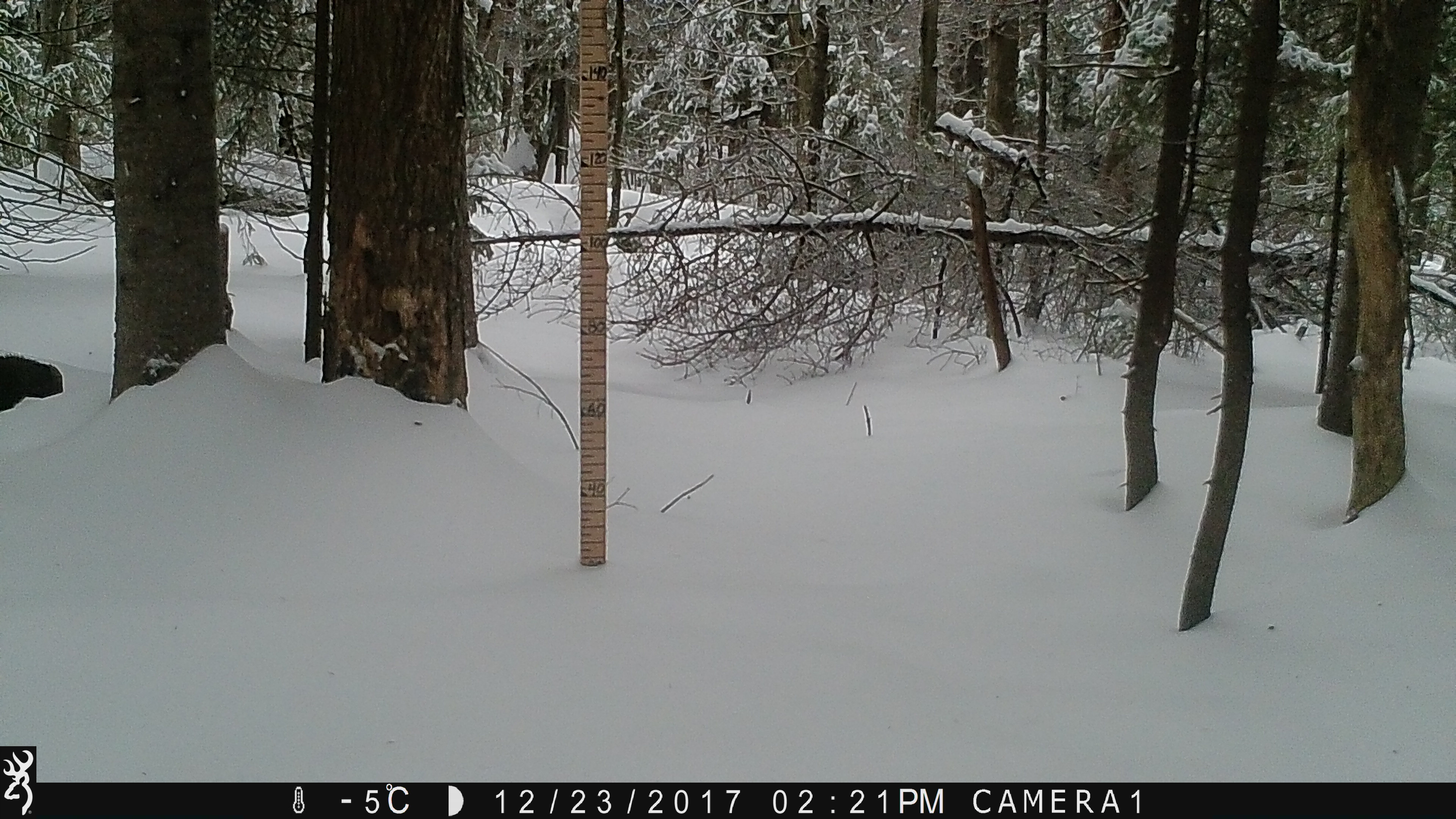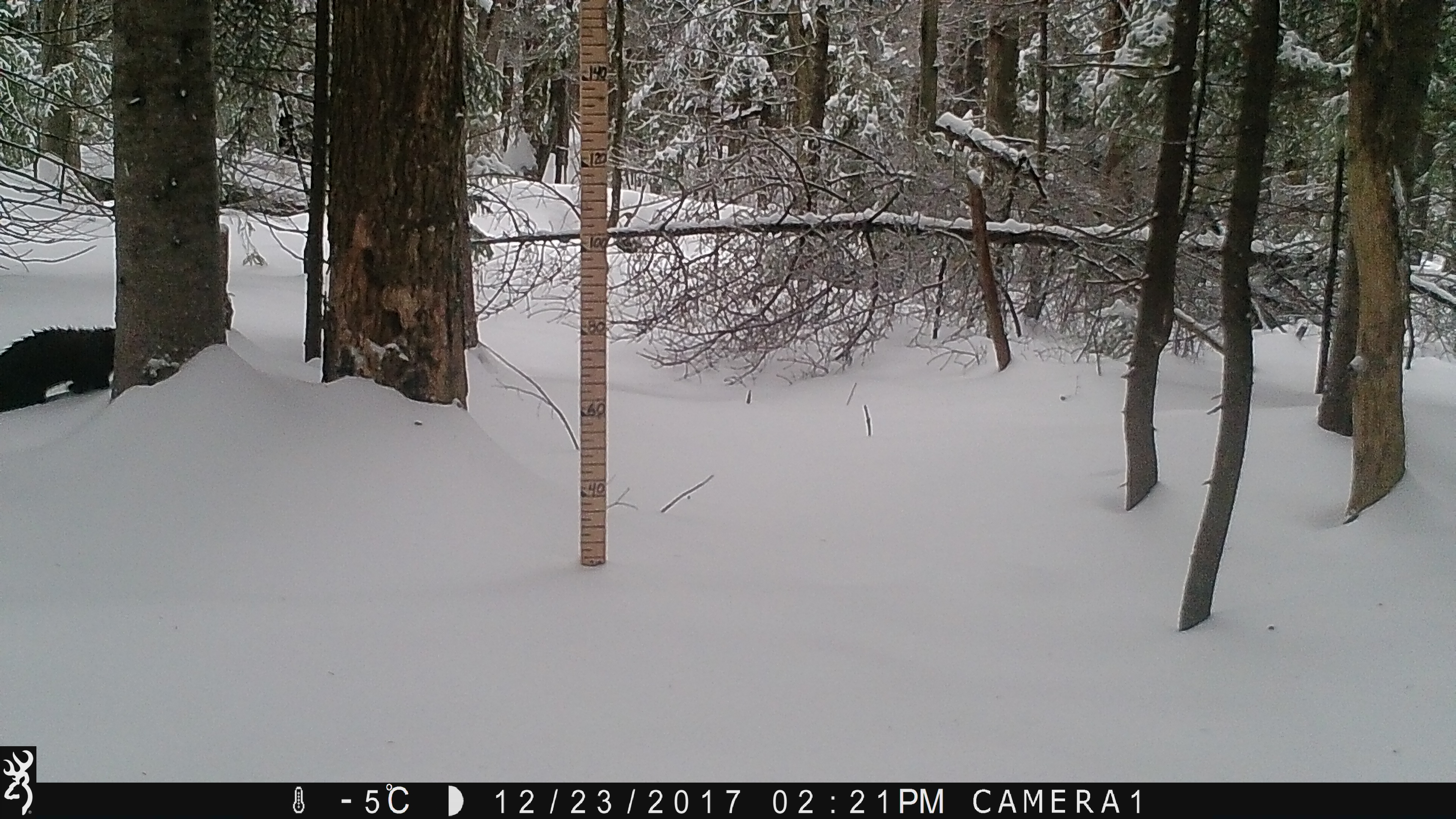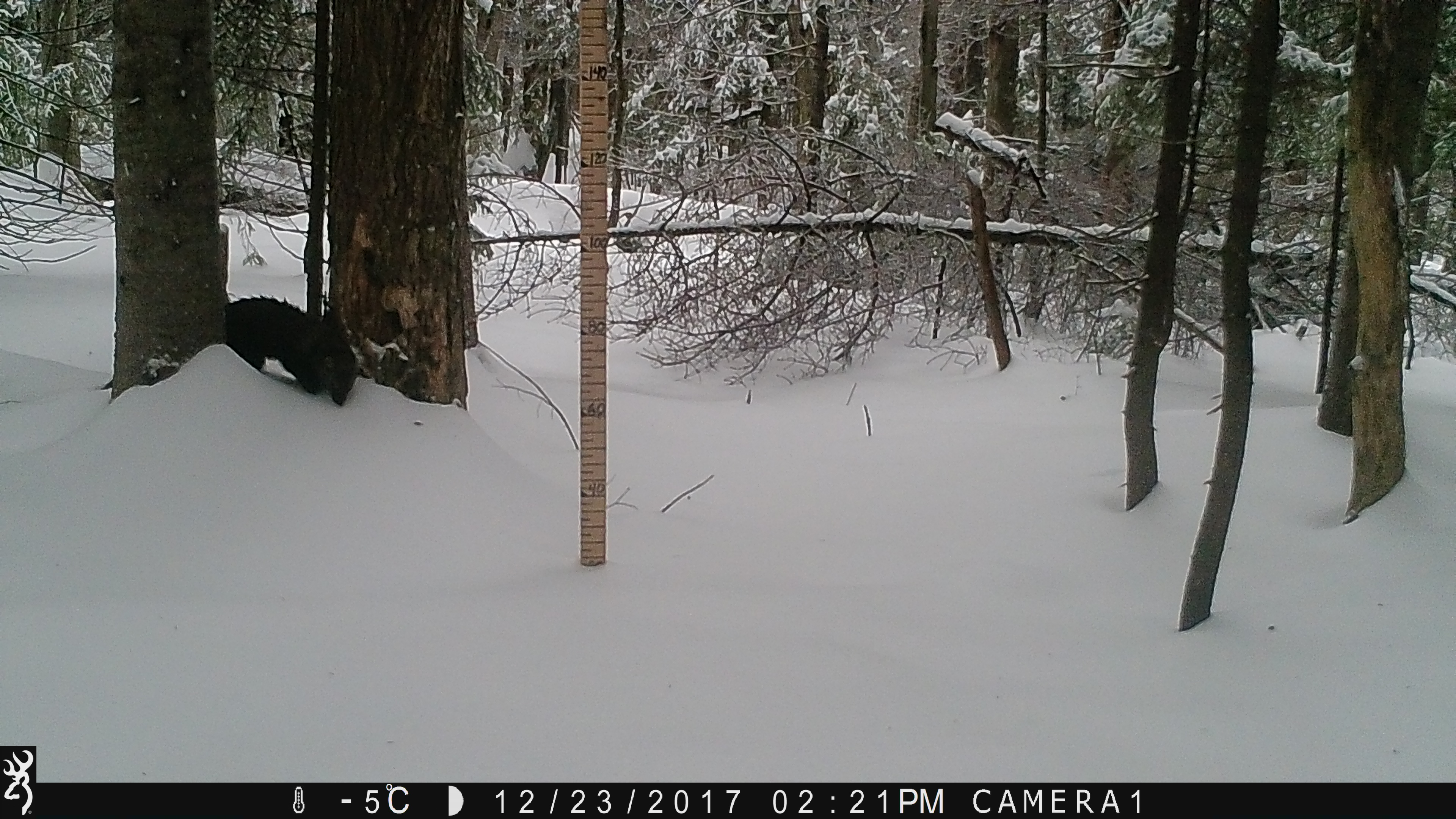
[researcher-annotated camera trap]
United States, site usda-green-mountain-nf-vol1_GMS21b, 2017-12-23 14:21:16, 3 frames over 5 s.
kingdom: Animalia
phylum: Chordata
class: Mammalia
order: Carnivora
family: Mustelidae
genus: Pekania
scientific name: Pekania pennanti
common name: fisher